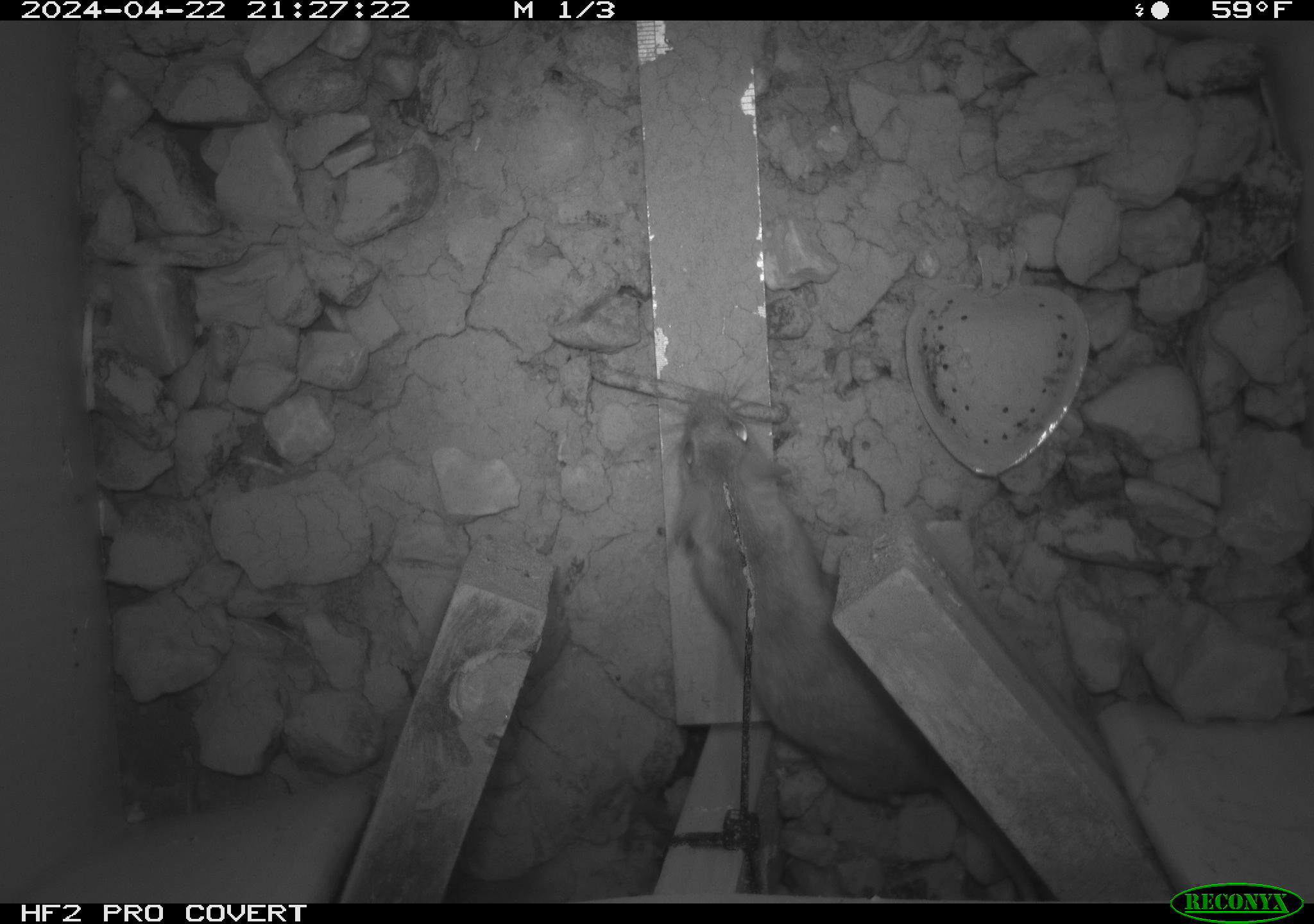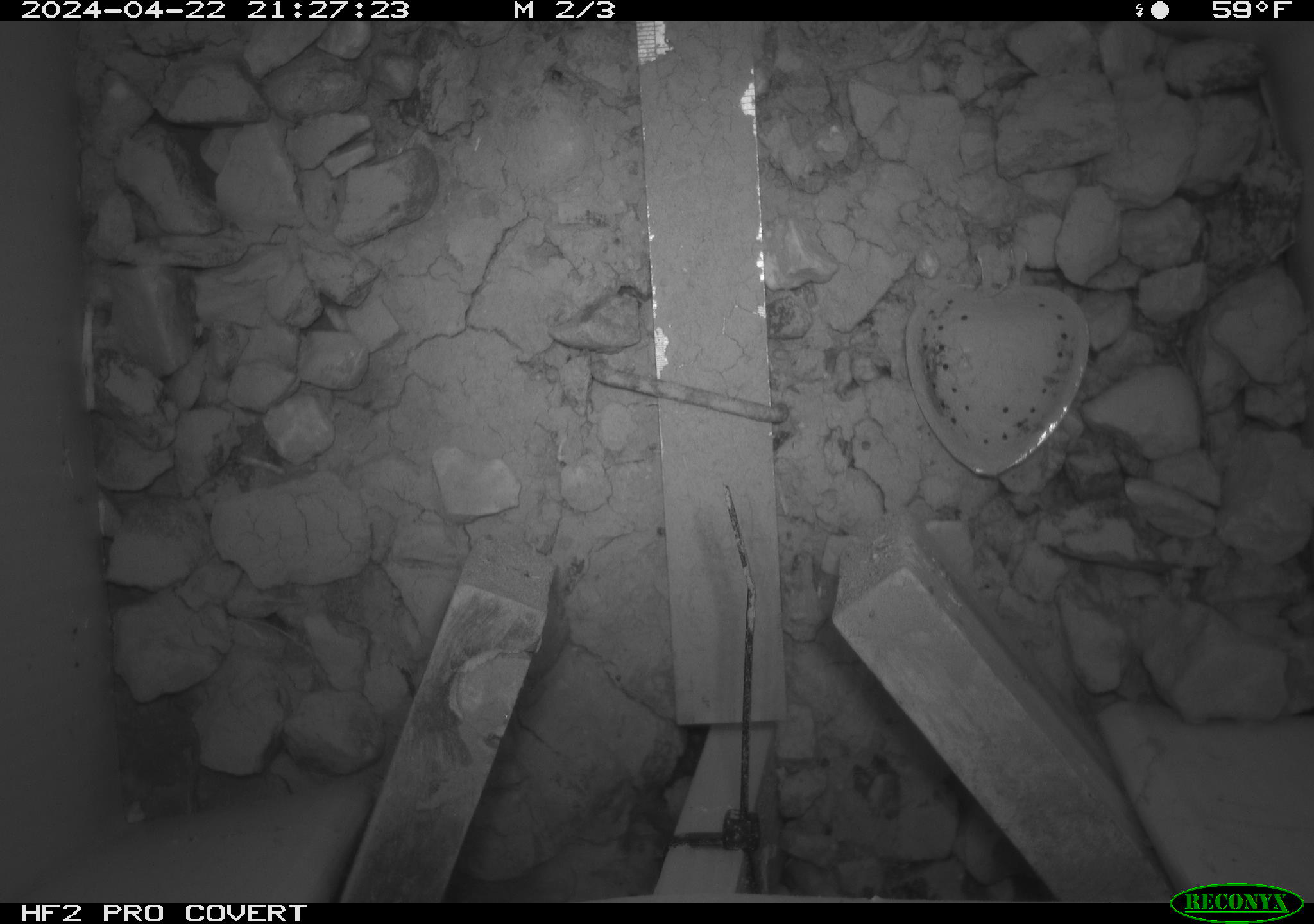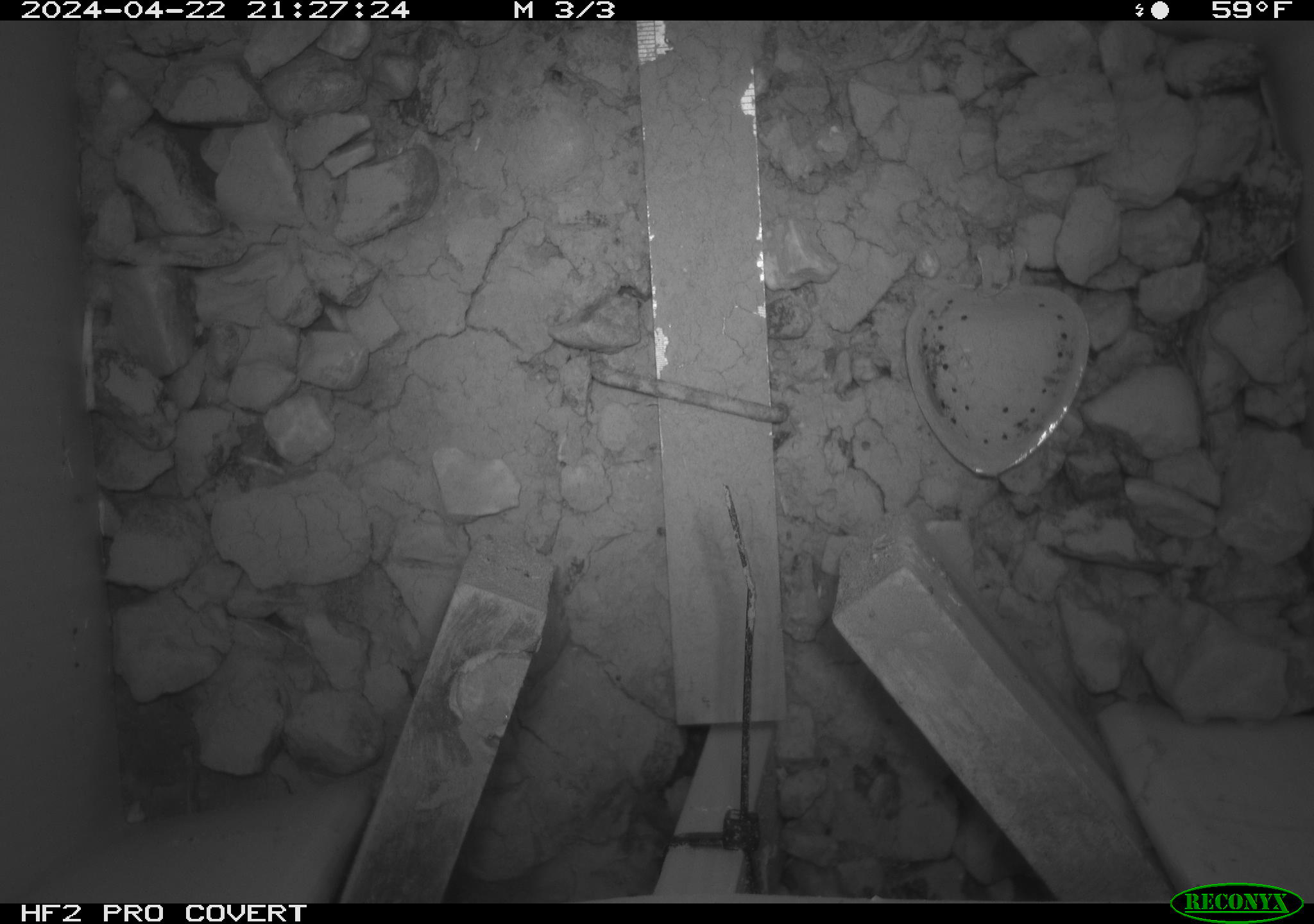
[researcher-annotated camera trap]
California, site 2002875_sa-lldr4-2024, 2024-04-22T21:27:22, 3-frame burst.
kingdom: Animalia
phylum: Chordata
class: Mammalia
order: Rodentia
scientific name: Rodentia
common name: rodent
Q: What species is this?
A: Rodent (Rodentia).